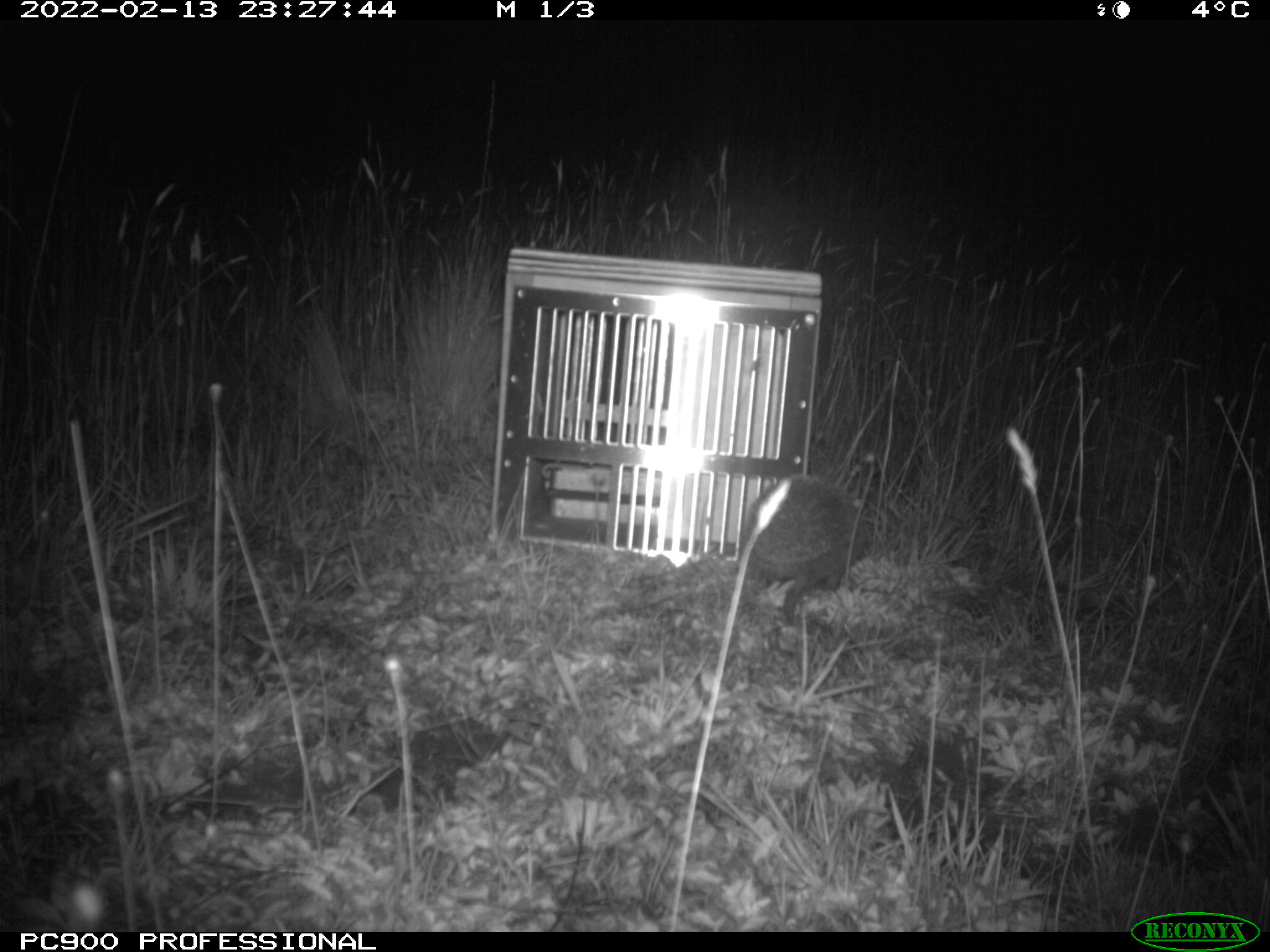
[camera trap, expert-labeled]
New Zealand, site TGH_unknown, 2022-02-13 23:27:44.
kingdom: Animalia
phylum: Chordata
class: Mammalia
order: Eulipotyphla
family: Erinaceidae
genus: Erinaceus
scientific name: Erinaceus europaeus europaeus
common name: european hedgehog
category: hedgehog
Hedgehog (european hedgehog) (Erinaceus europaeus europaeus).